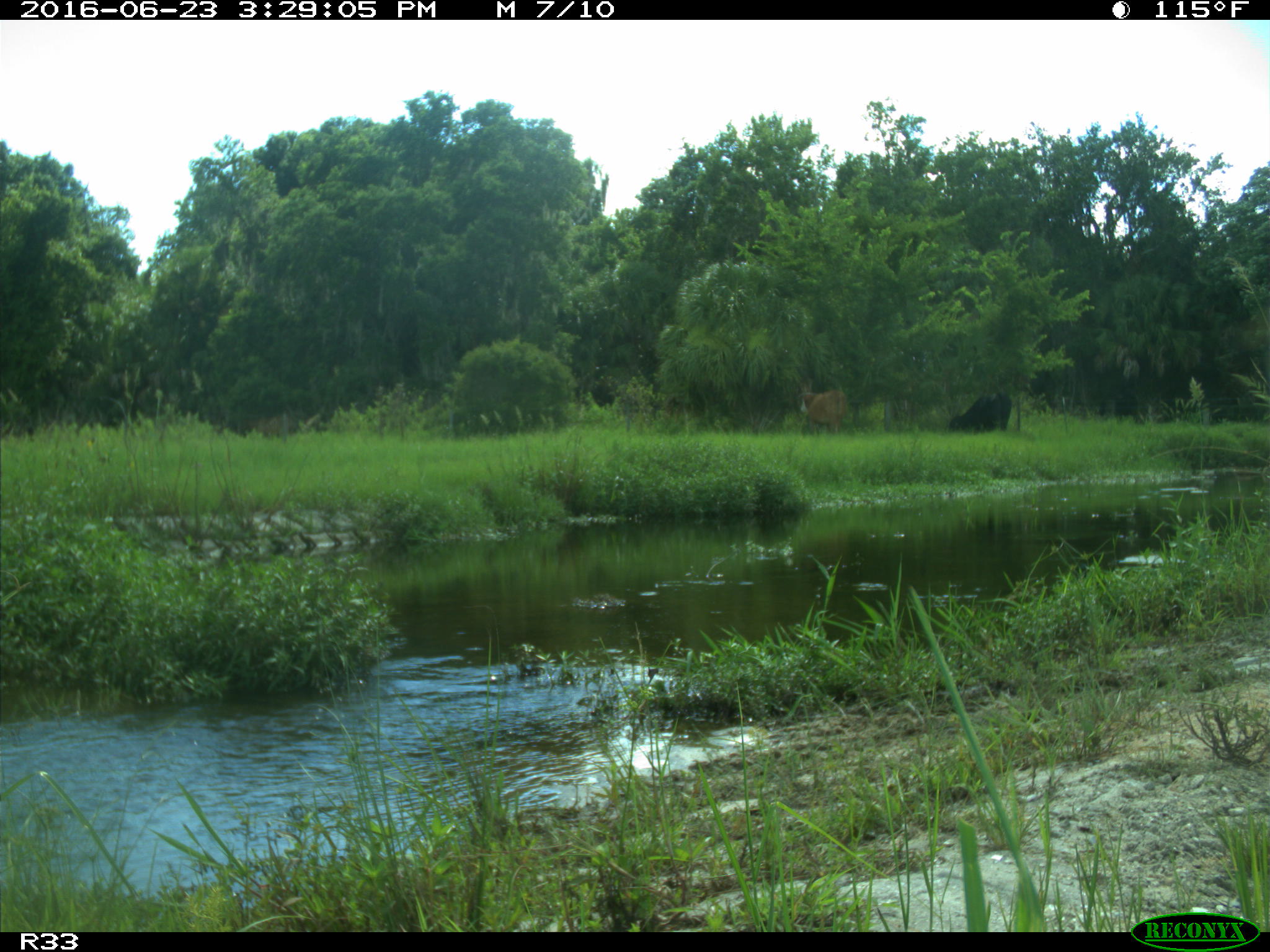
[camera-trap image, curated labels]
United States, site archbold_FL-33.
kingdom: Animalia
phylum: Chordata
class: Mammalia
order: Artiodactyla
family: Bovidae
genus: Bos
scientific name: Bos taurus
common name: domestic cow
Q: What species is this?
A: Bos taurus (domestic cow).